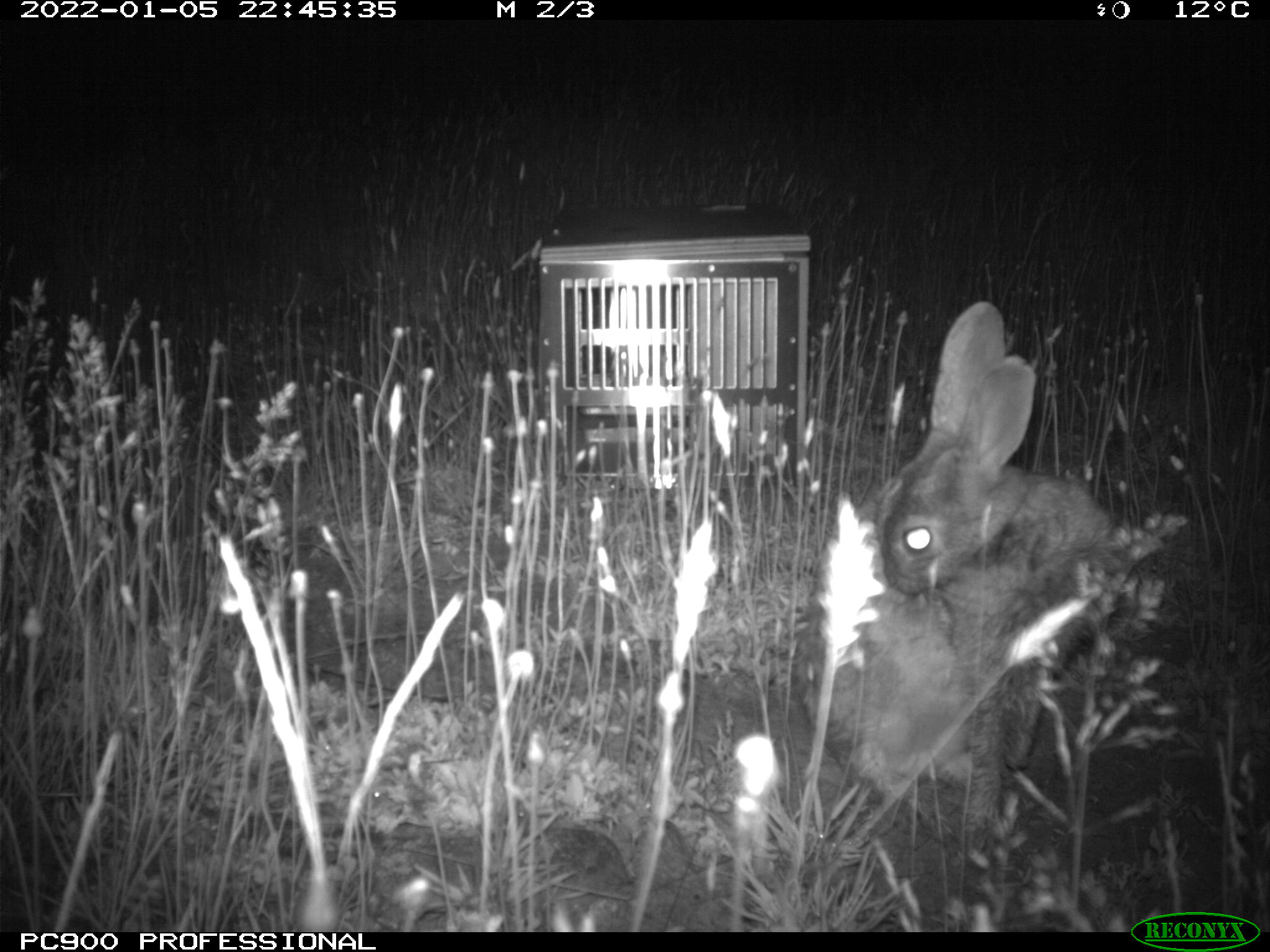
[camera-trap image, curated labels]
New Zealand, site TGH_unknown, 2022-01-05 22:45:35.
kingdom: Animalia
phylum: Chordata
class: Mammalia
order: Lagomorpha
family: Leporidae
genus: Oryctolagus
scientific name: Oryctolagus cuniculus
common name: european rabbit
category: rabbit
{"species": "rabbit (european rabbit) (Oryctolagus cuniculus)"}